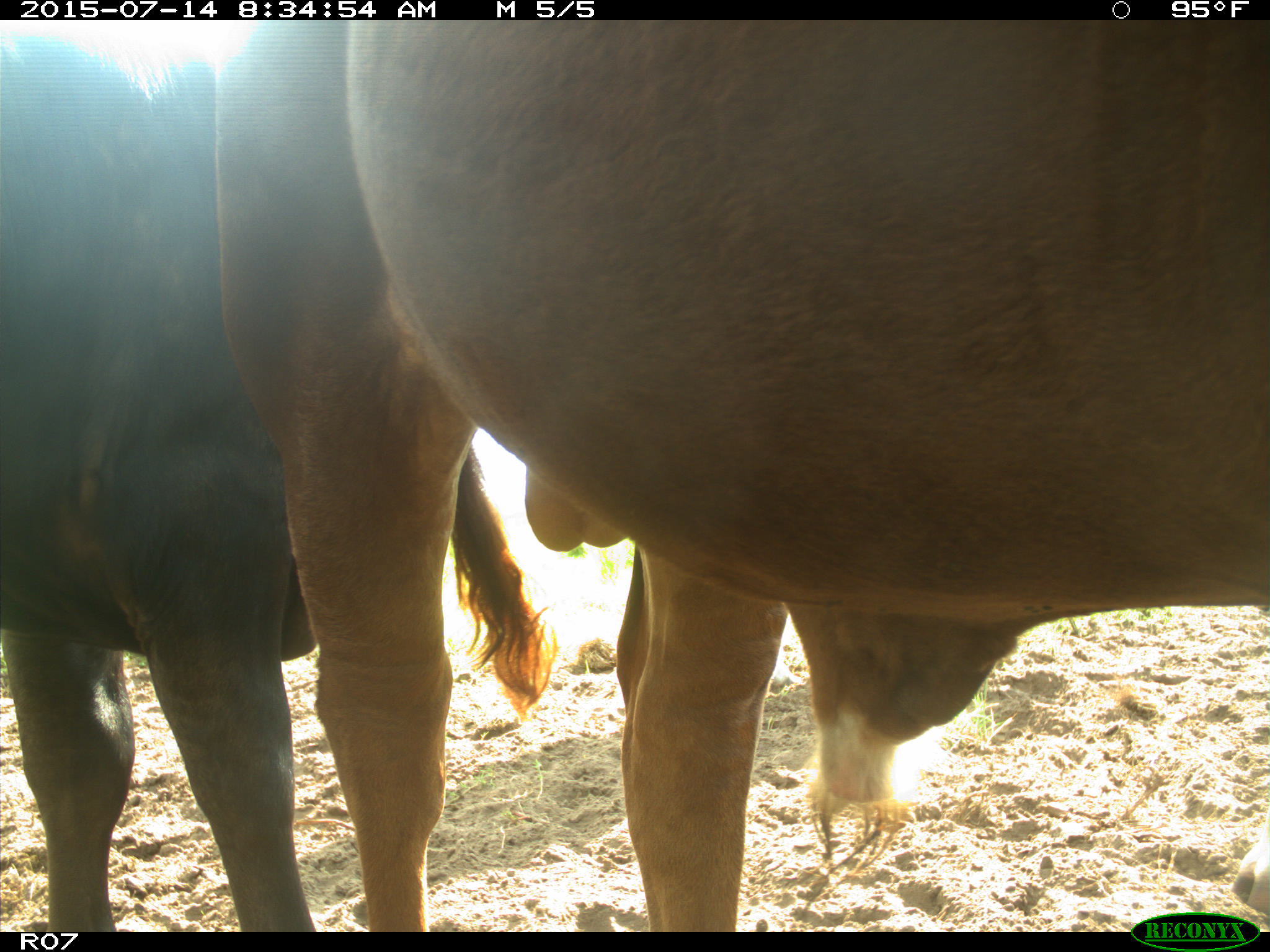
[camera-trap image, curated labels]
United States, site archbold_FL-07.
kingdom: Animalia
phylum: Chordata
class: Mammalia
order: Artiodactyla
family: Bovidae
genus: Bos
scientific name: Bos taurus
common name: domestic cow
Bos taurus (domestic cow).